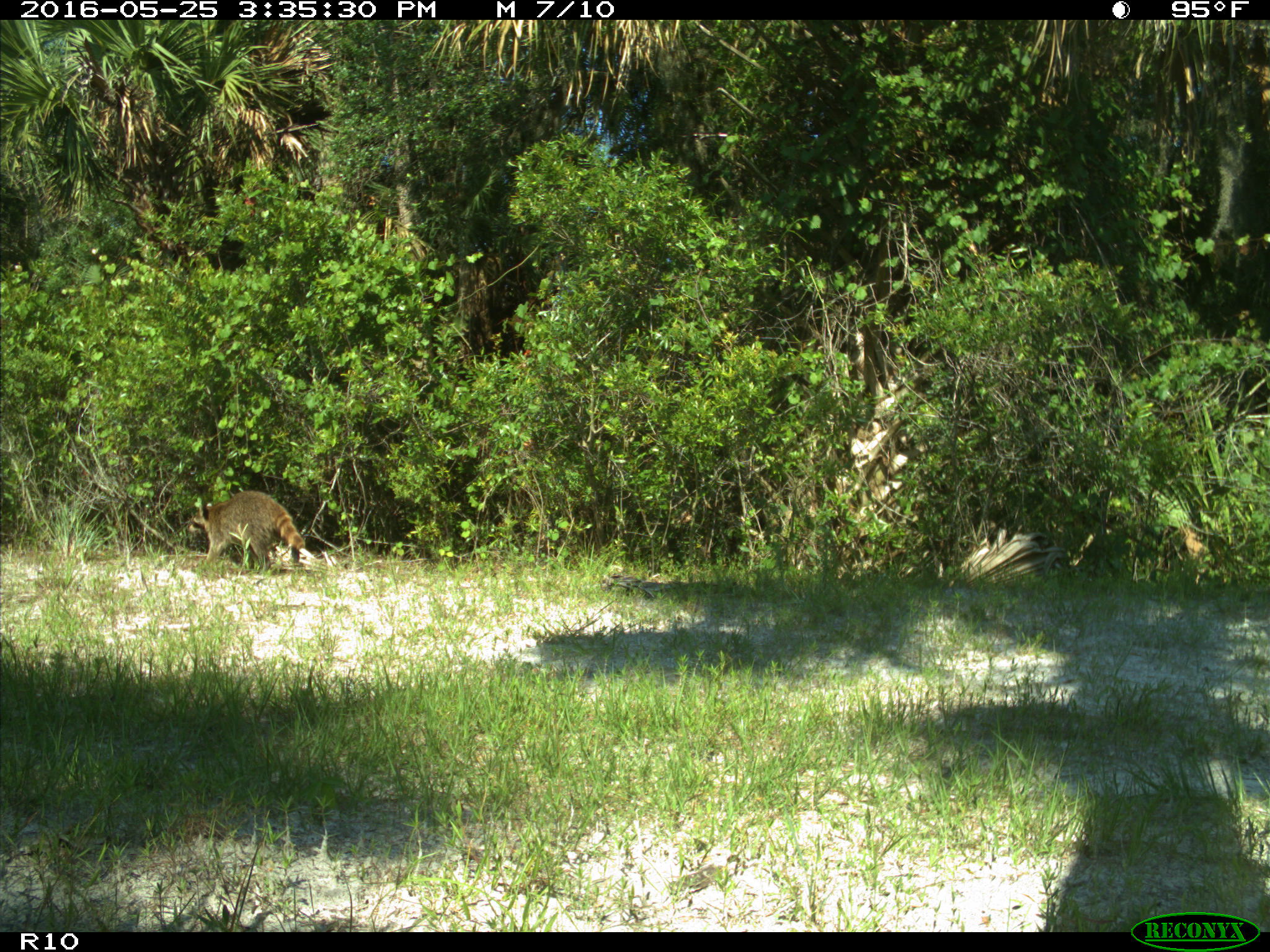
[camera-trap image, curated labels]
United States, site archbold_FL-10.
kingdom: Animalia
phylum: Chordata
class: Mammalia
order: Carnivora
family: Procyonidae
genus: Procyon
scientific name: Procyon lotor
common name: common raccoon